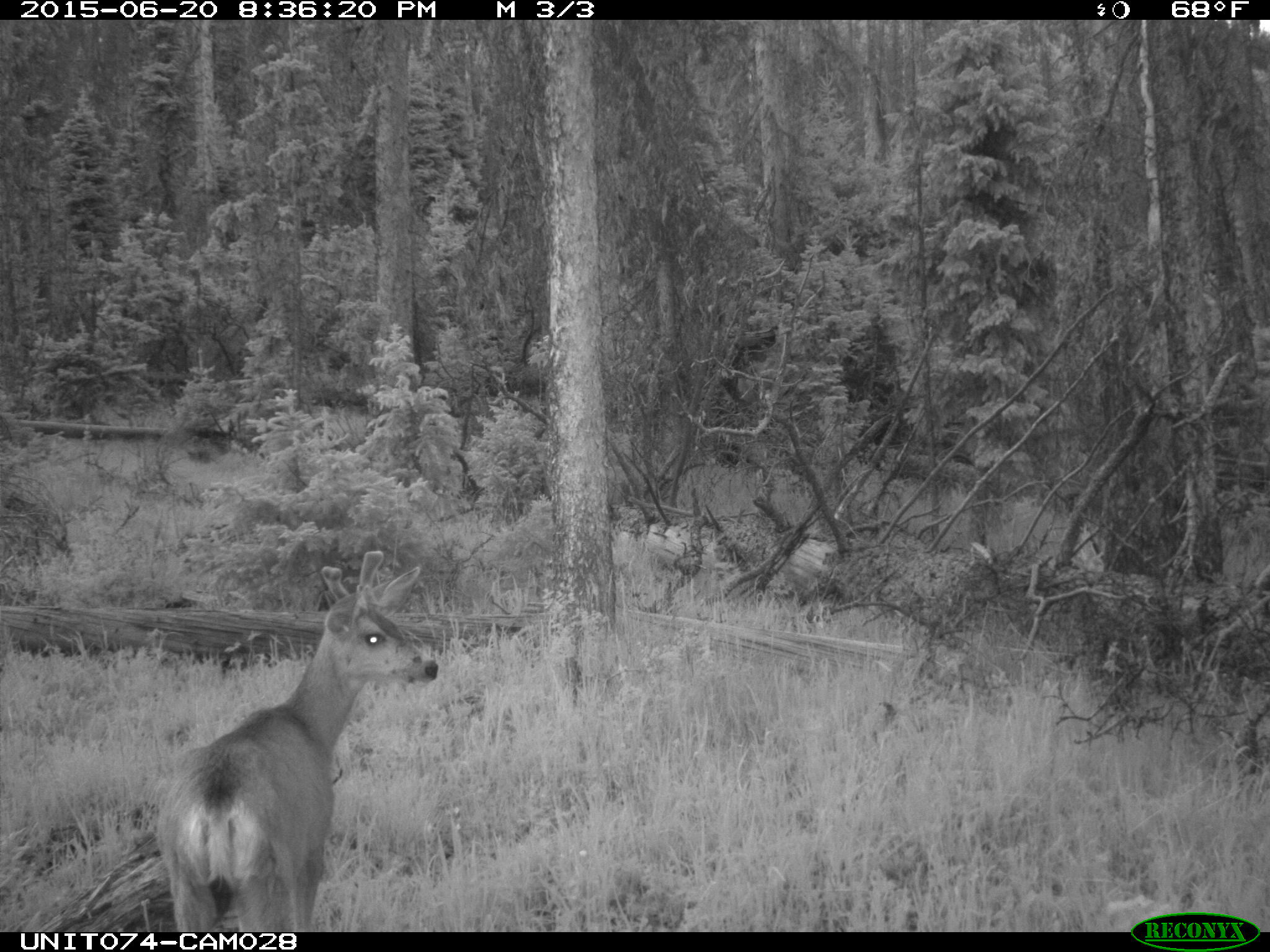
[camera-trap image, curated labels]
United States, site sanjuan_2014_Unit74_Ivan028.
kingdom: Animalia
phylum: Chordata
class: Mammalia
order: Artiodactyla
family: Cervidae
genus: Odocoileus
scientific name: Odocoileus hemionus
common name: mule deer